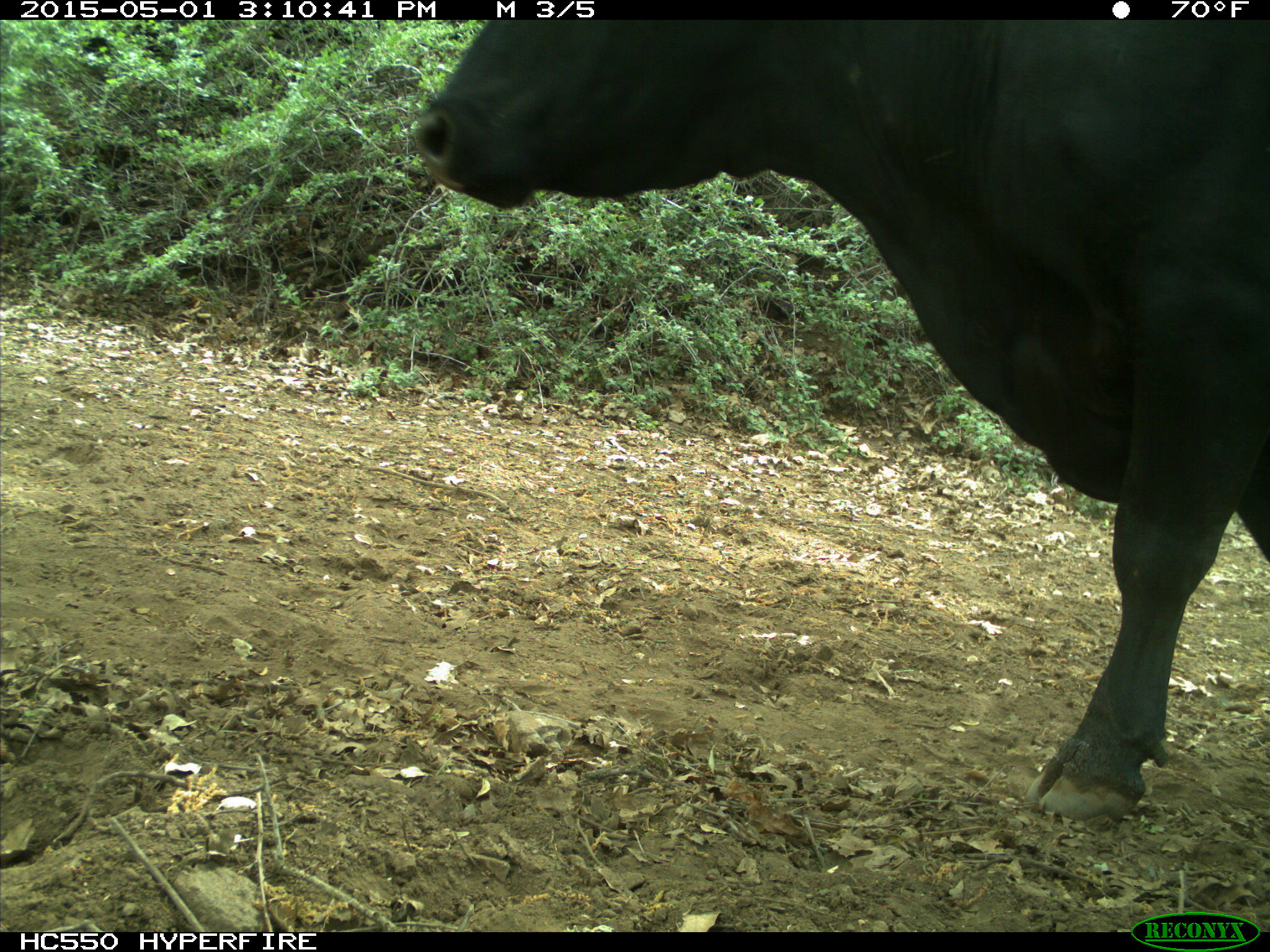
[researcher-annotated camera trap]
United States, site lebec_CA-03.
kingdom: Animalia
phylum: Chordata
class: Mammalia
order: Artiodactyla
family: Bovidae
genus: Bos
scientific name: Bos taurus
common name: domestic cow